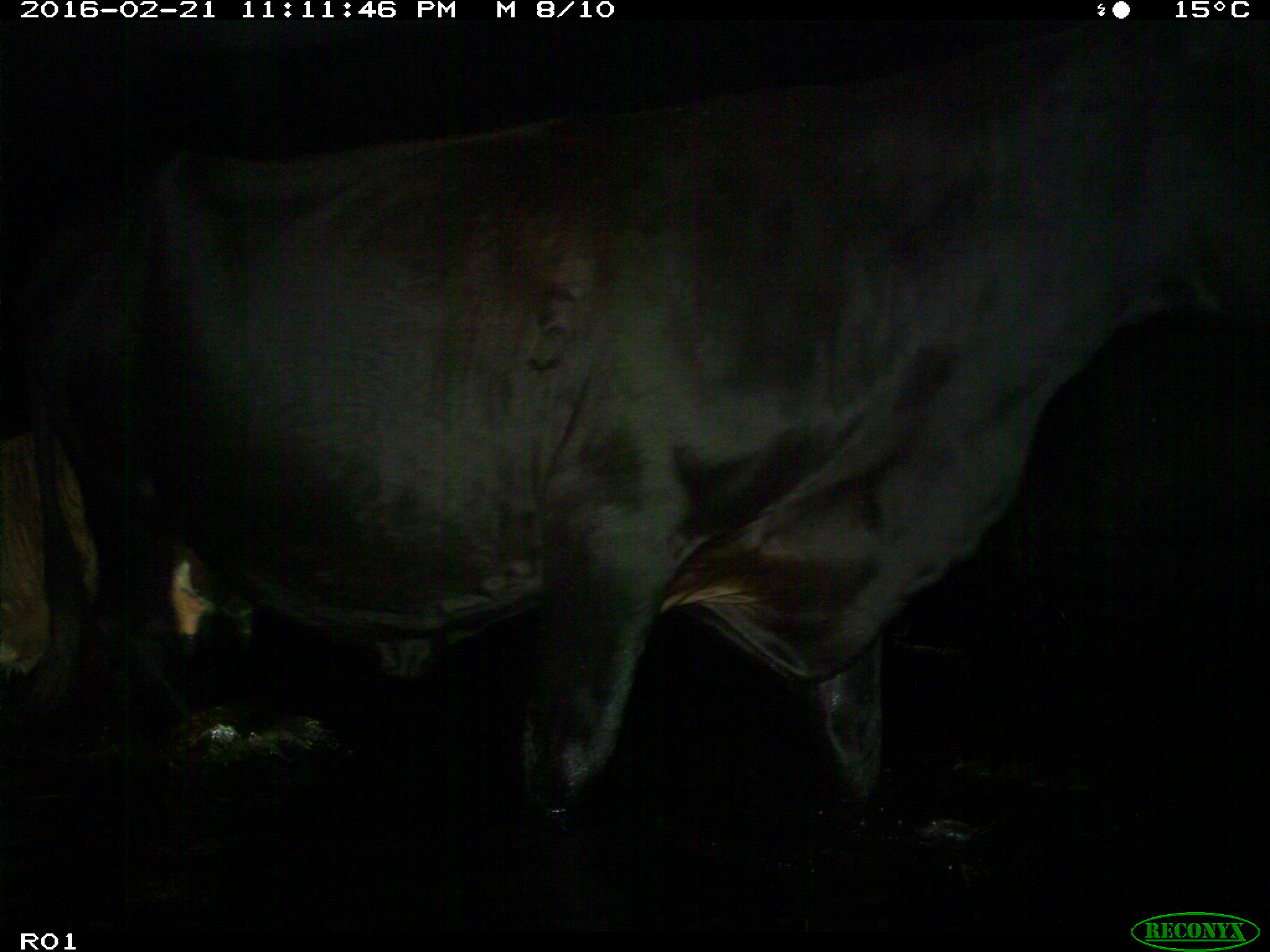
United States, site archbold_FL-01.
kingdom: Animalia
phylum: Chordata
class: Mammalia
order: Artiodactyla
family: Bovidae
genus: Bos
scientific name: Bos taurus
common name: domestic cow